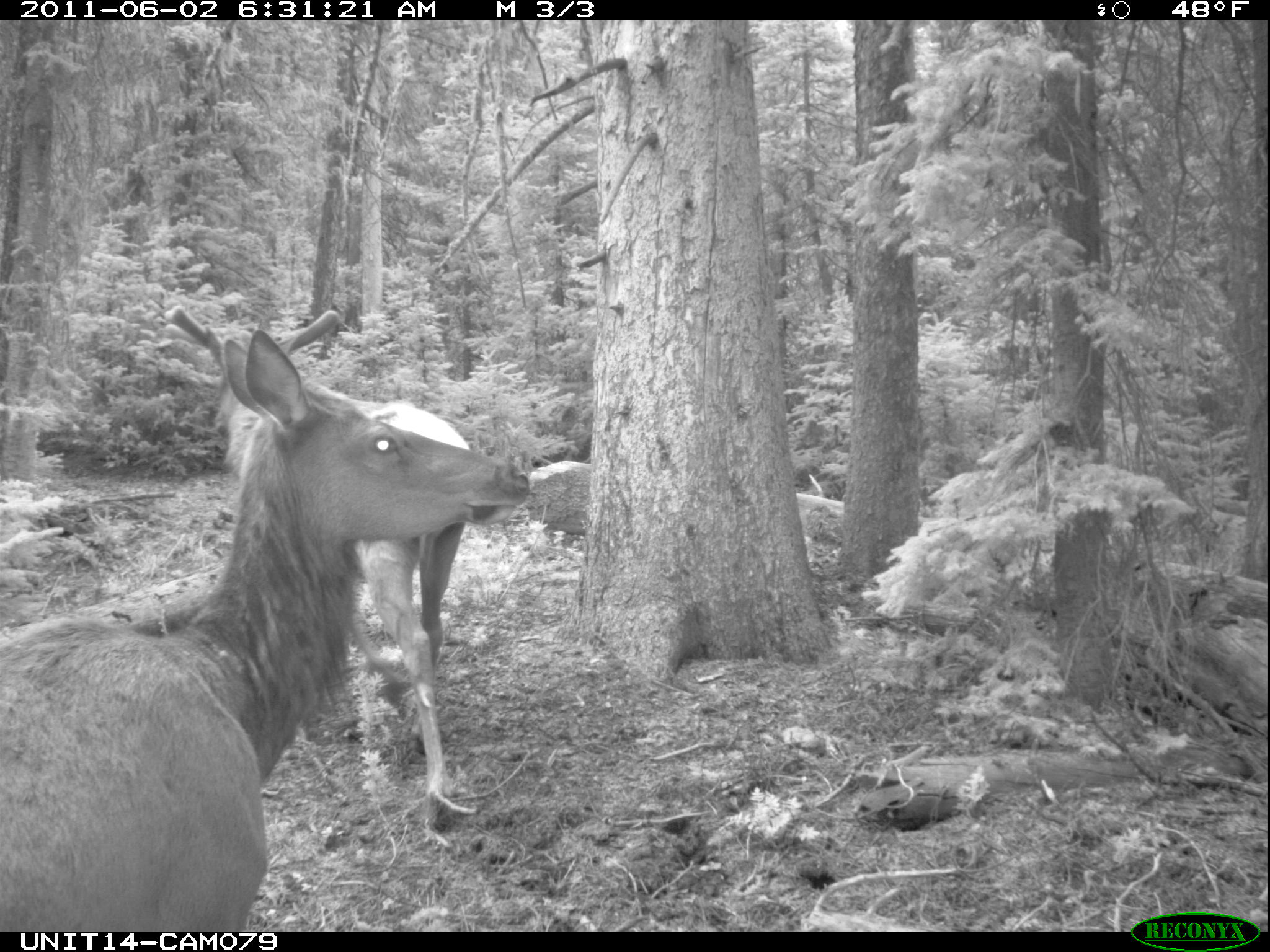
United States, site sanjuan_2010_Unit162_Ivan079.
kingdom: Animalia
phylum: Chordata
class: Mammalia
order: Artiodactyla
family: Cervidae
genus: Cervus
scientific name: Cervus elaphus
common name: red deer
Cervus elaphus (red deer).